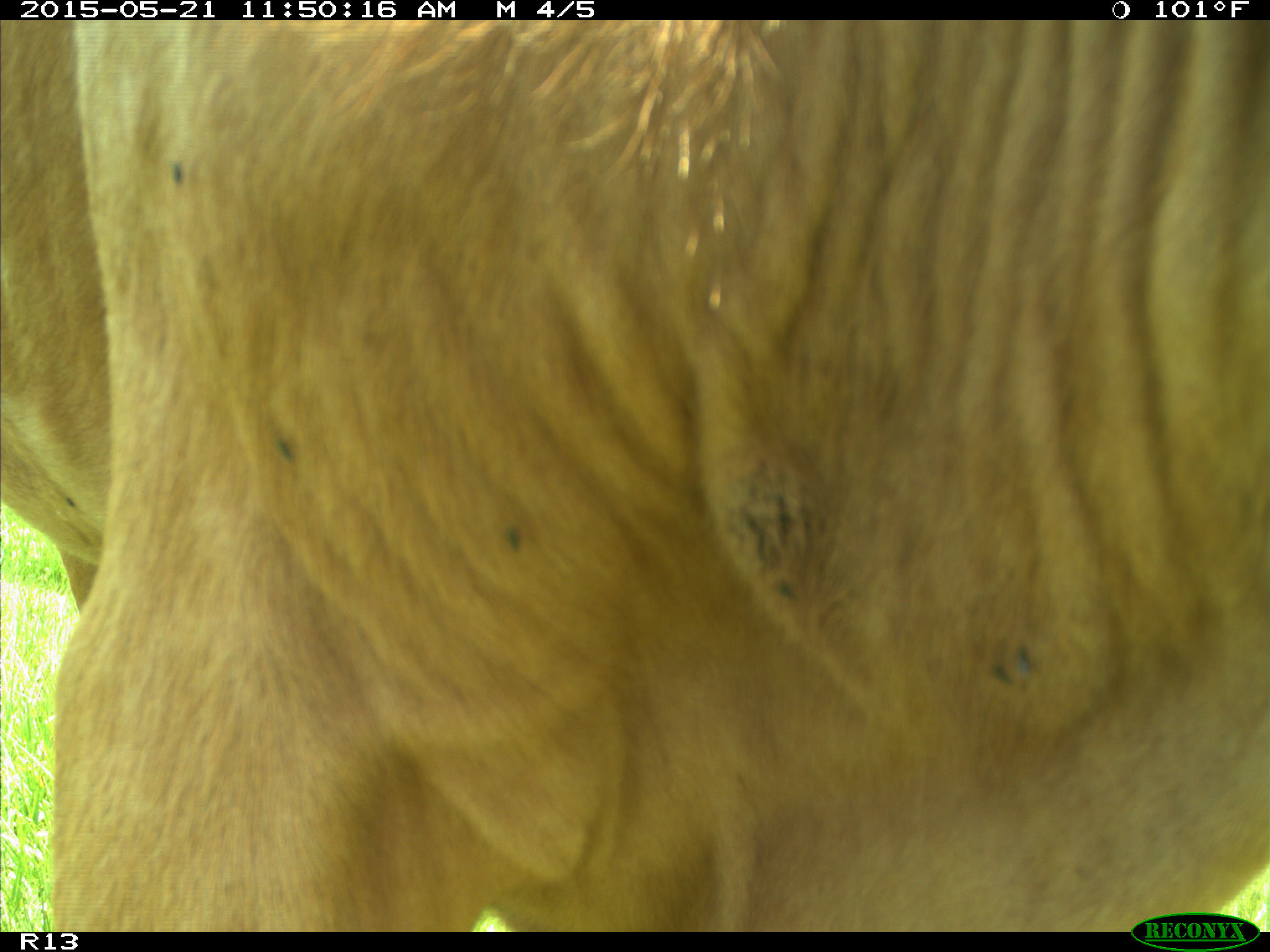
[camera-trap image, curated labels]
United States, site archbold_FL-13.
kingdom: Animalia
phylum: Chordata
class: Mammalia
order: Artiodactyla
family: Bovidae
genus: Bos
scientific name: Bos taurus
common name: domestic cow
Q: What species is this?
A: Bos taurus (domestic cow).